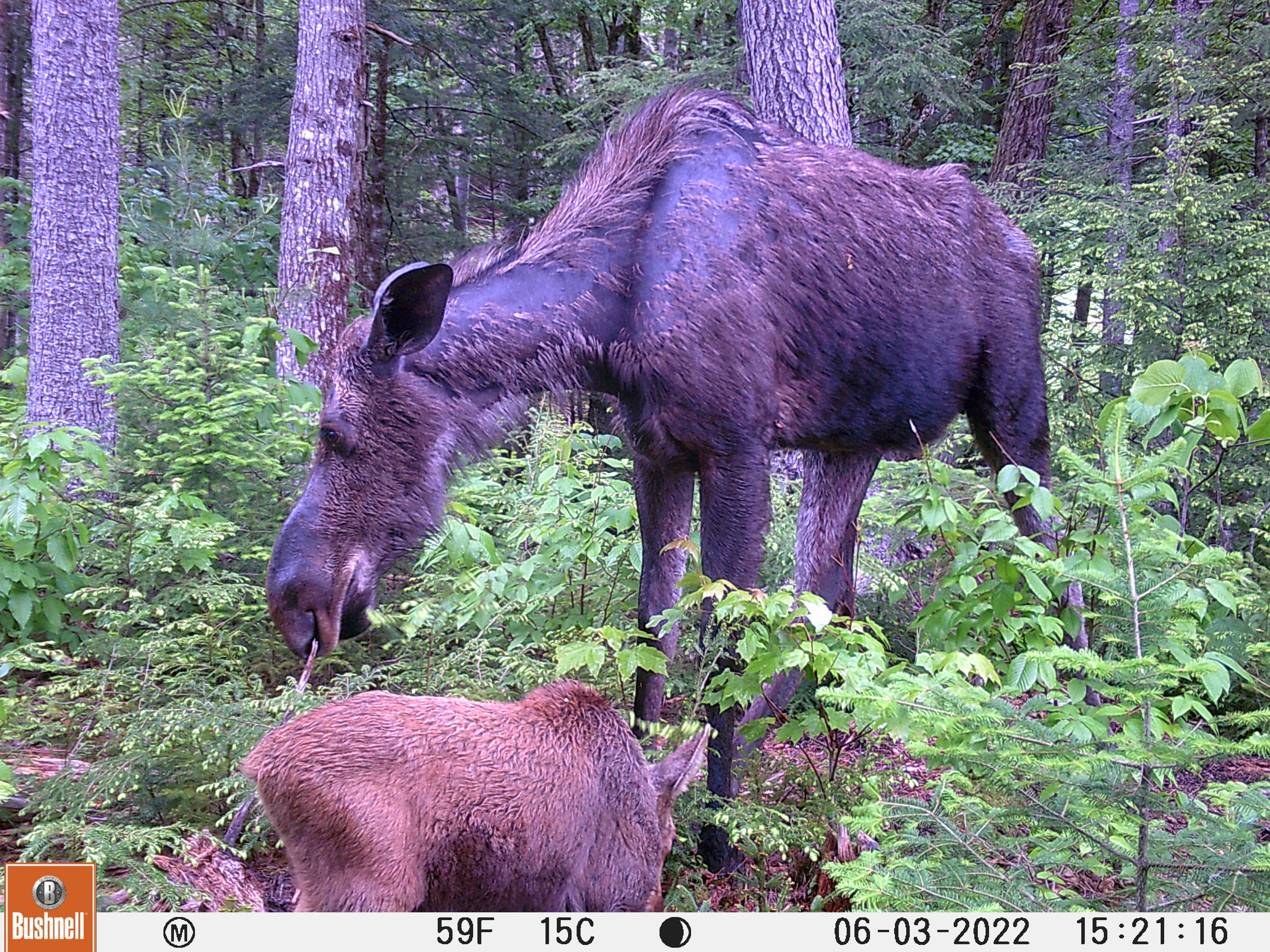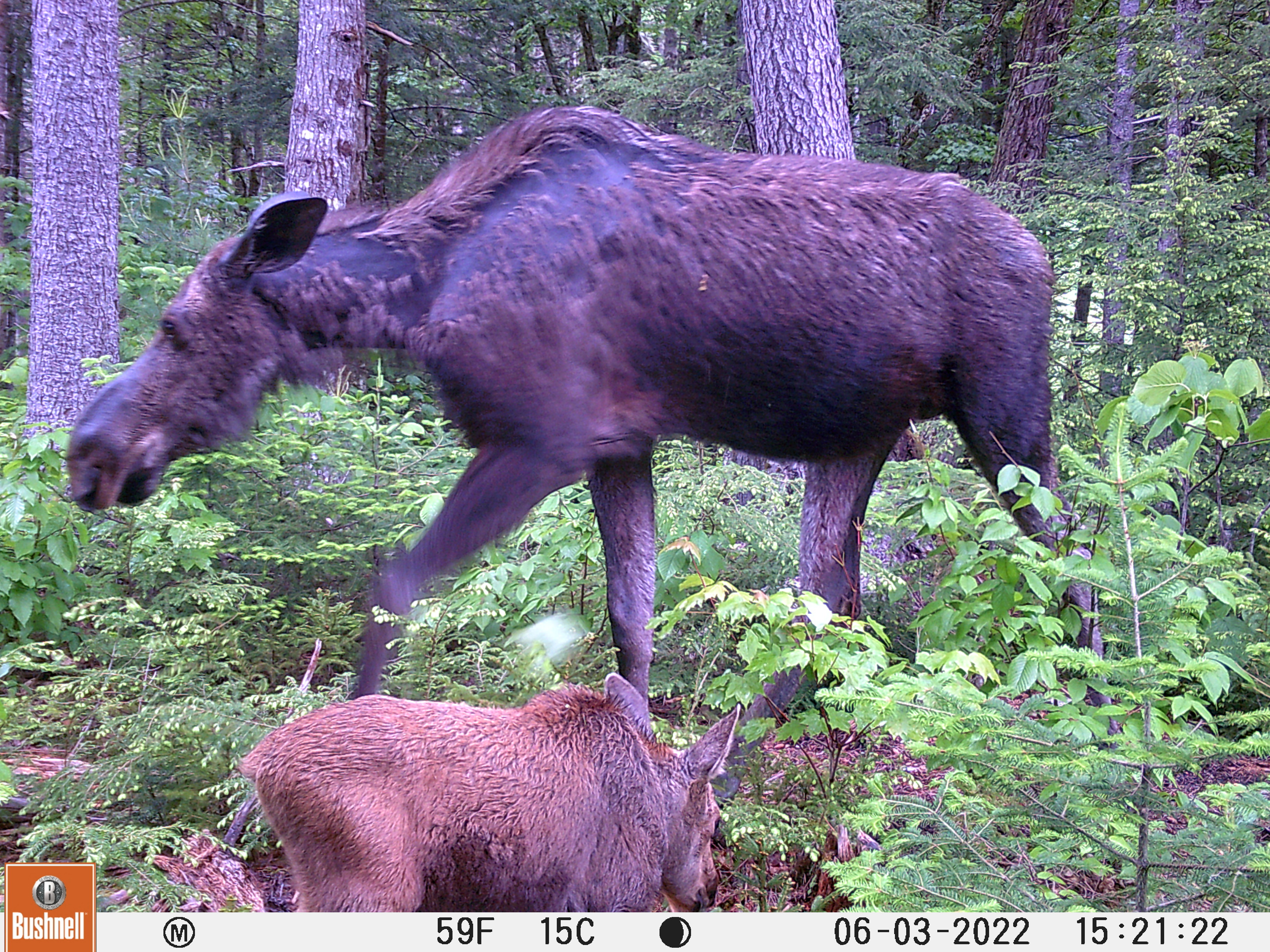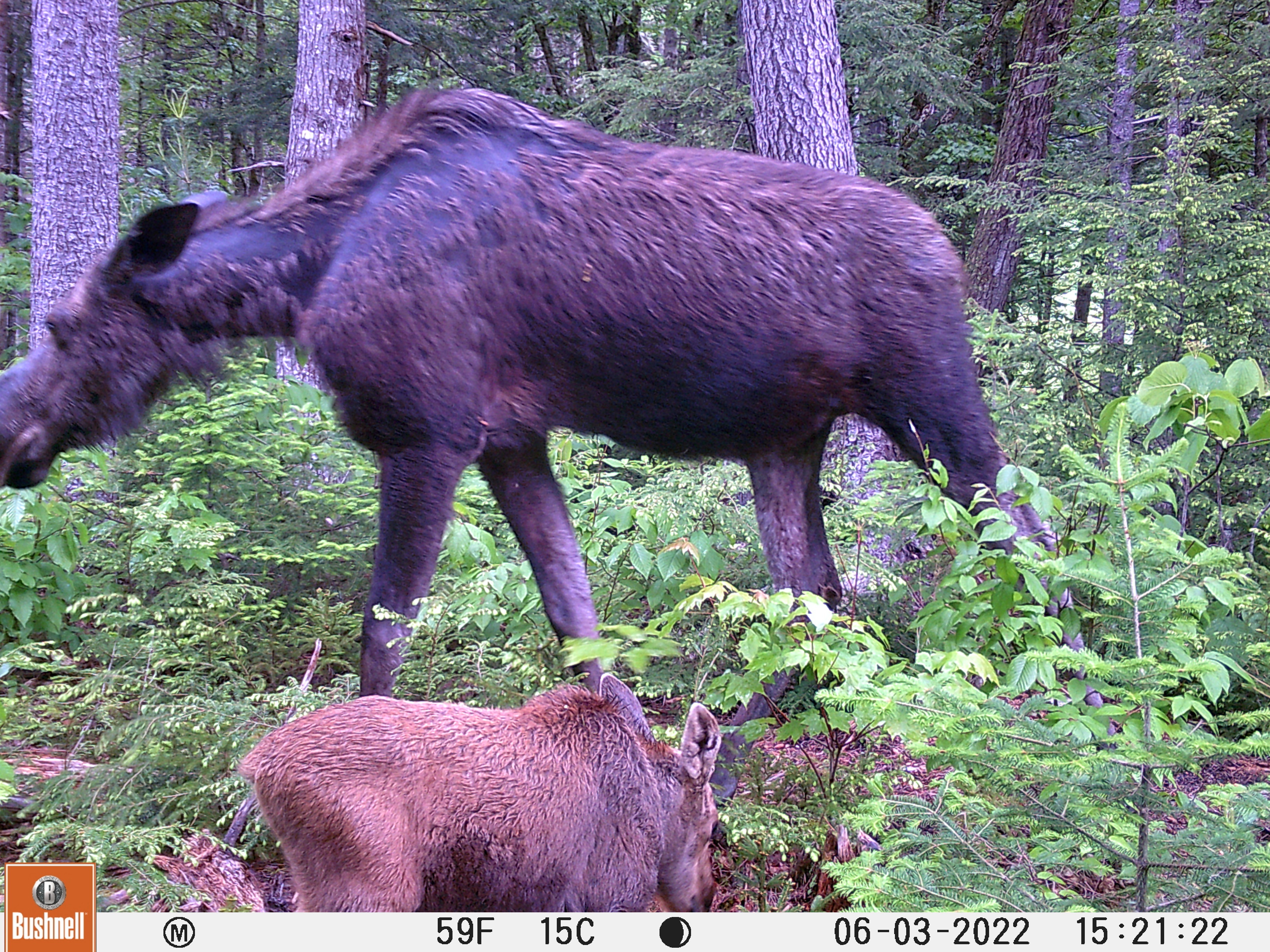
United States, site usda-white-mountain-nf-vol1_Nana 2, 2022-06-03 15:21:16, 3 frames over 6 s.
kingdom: Animalia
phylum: Chordata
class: Mammalia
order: Artiodactyla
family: Cervidae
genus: Alces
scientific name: Alces alces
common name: moose